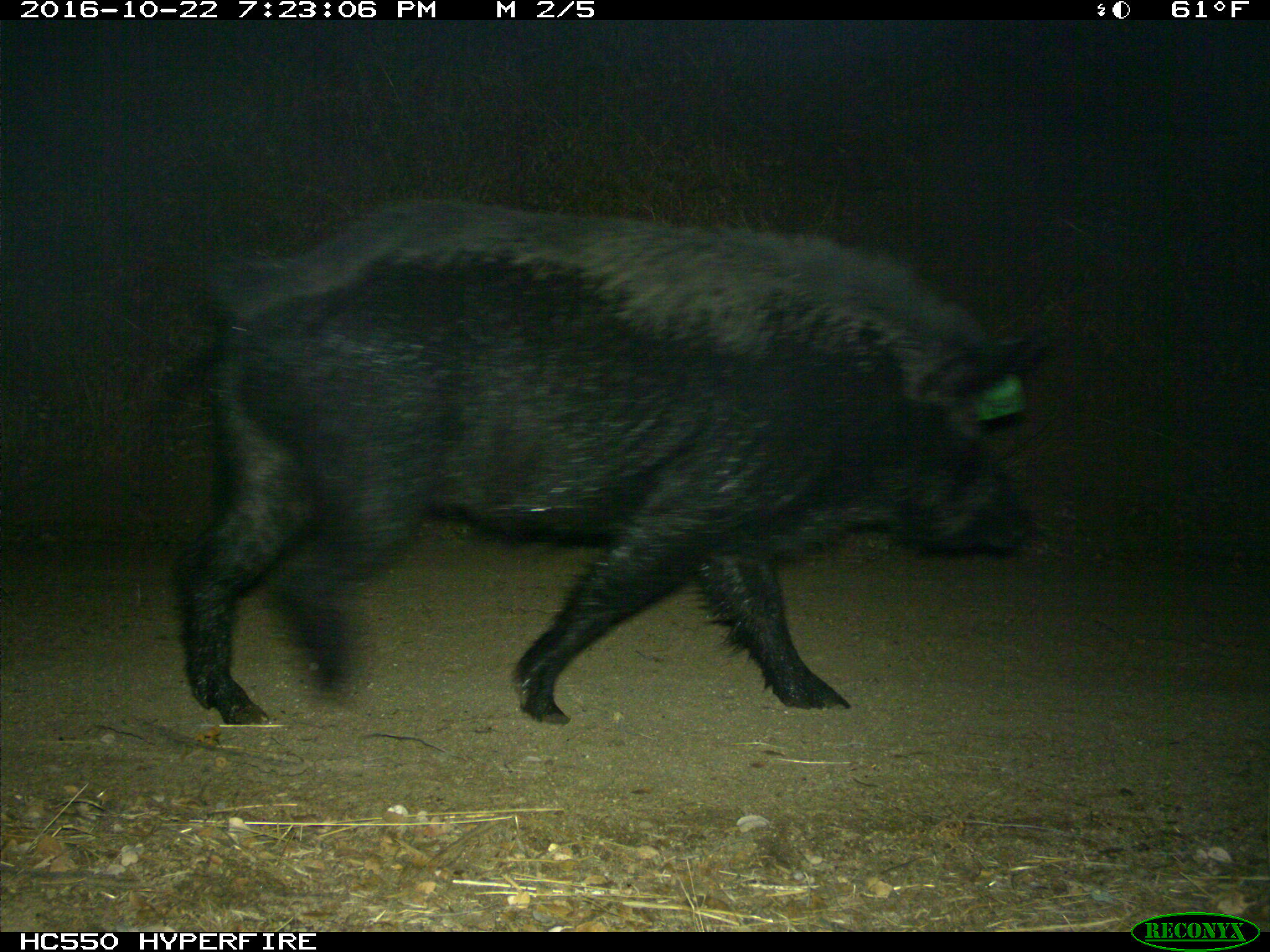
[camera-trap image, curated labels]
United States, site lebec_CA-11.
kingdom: Animalia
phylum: Chordata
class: Mammalia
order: Artiodactyla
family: Suidae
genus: Sus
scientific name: Sus scrofa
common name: wild boar